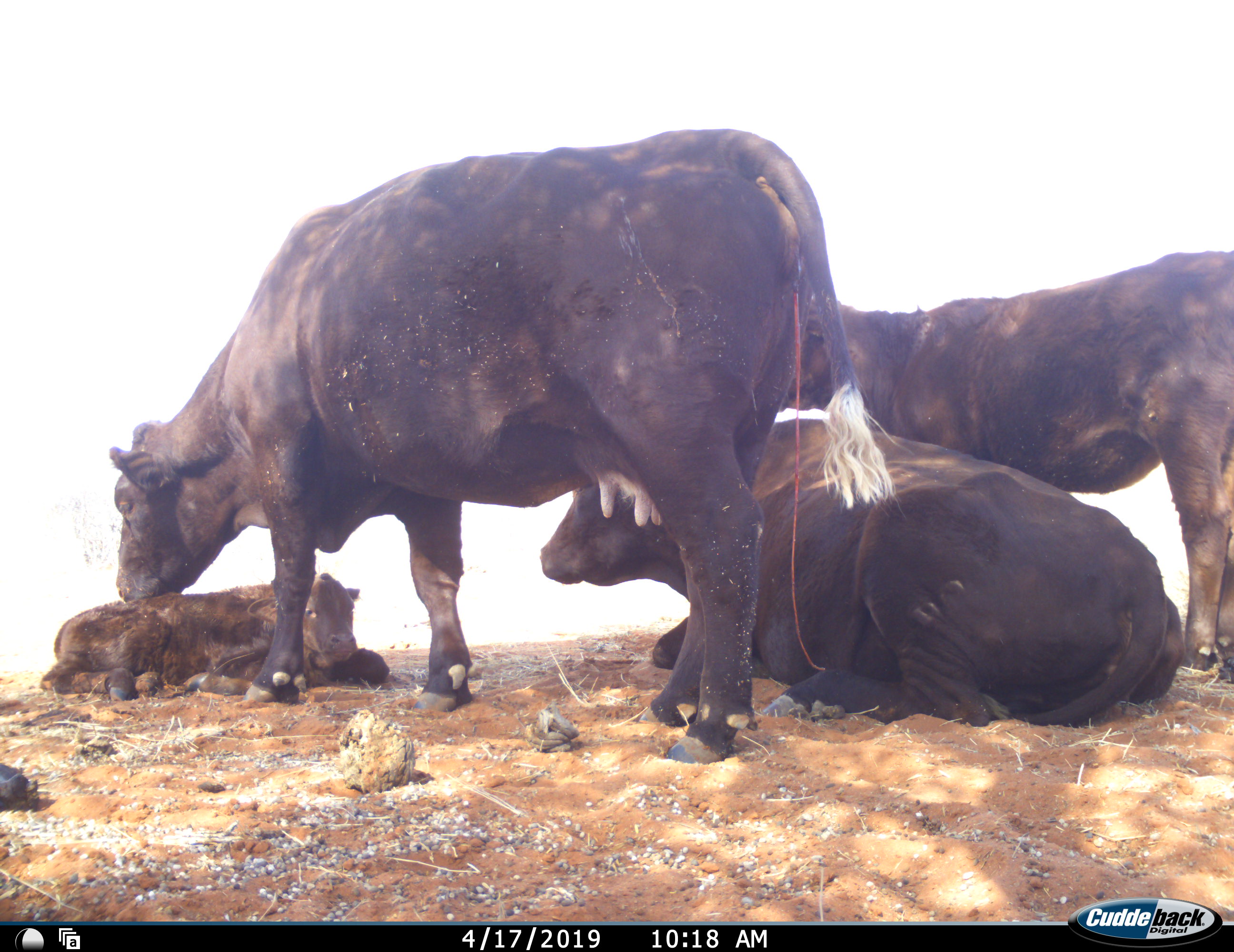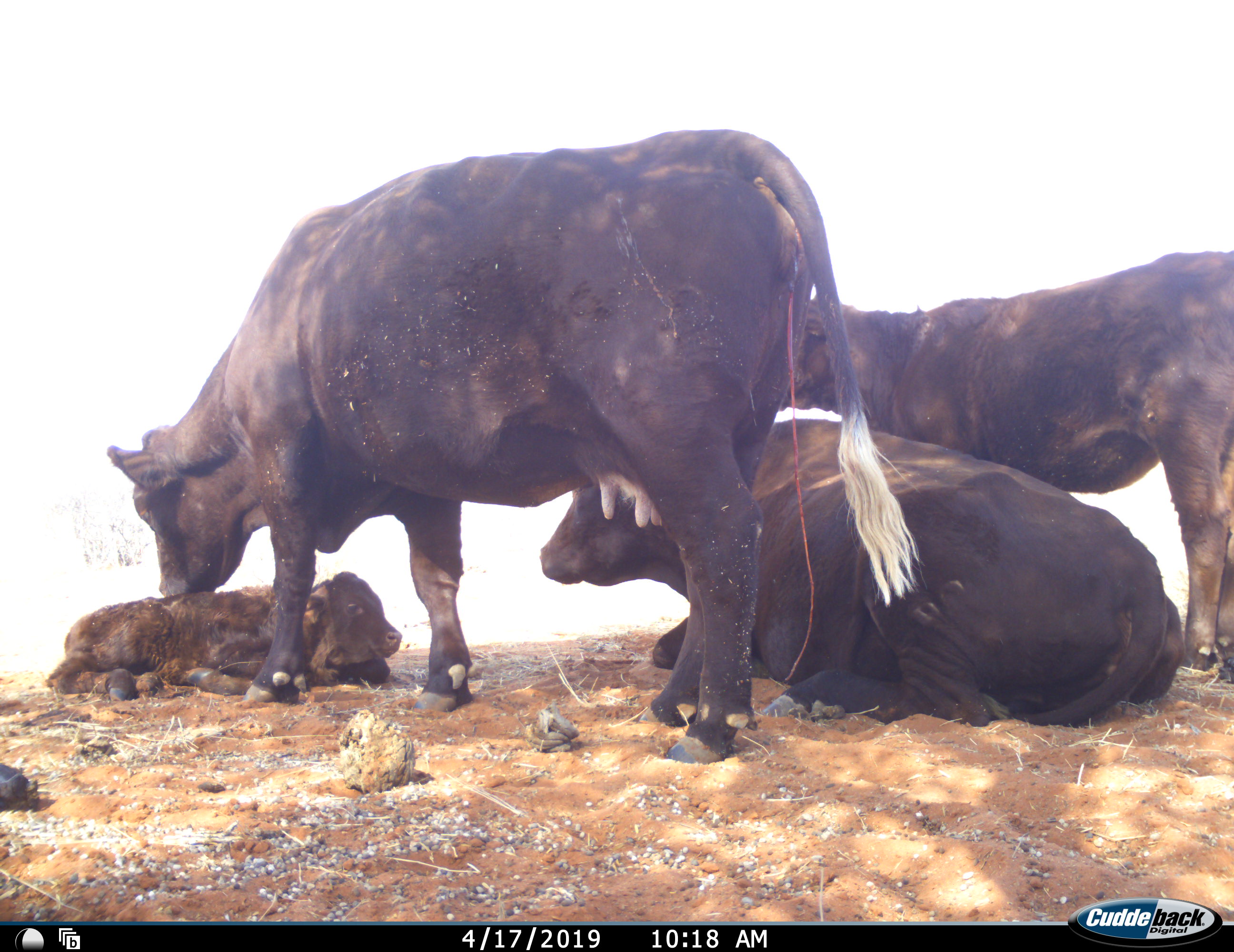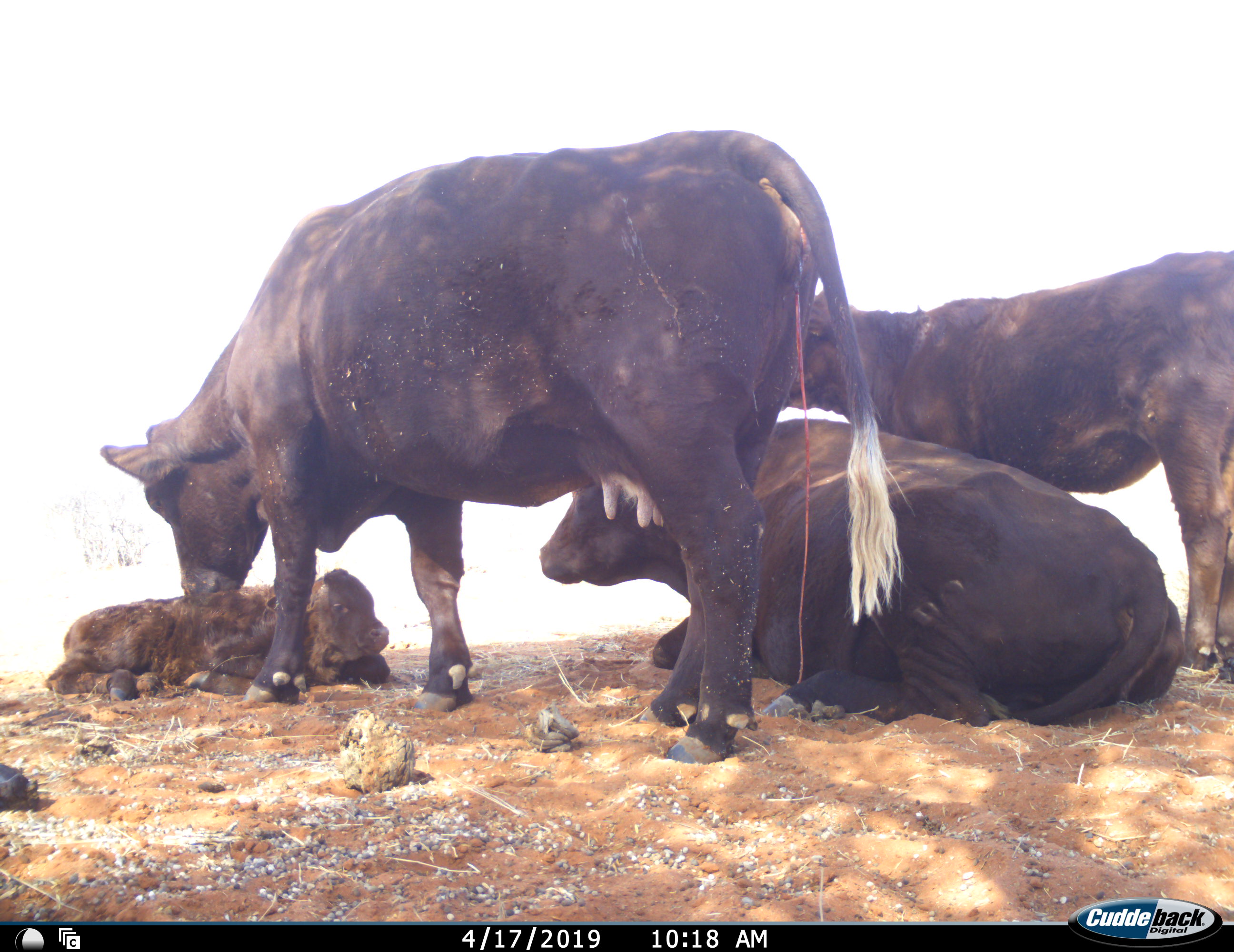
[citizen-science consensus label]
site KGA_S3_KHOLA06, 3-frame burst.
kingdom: Animalia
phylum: Chordata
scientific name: Vertebrata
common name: domestic animal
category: domesticanimal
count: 4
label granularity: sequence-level